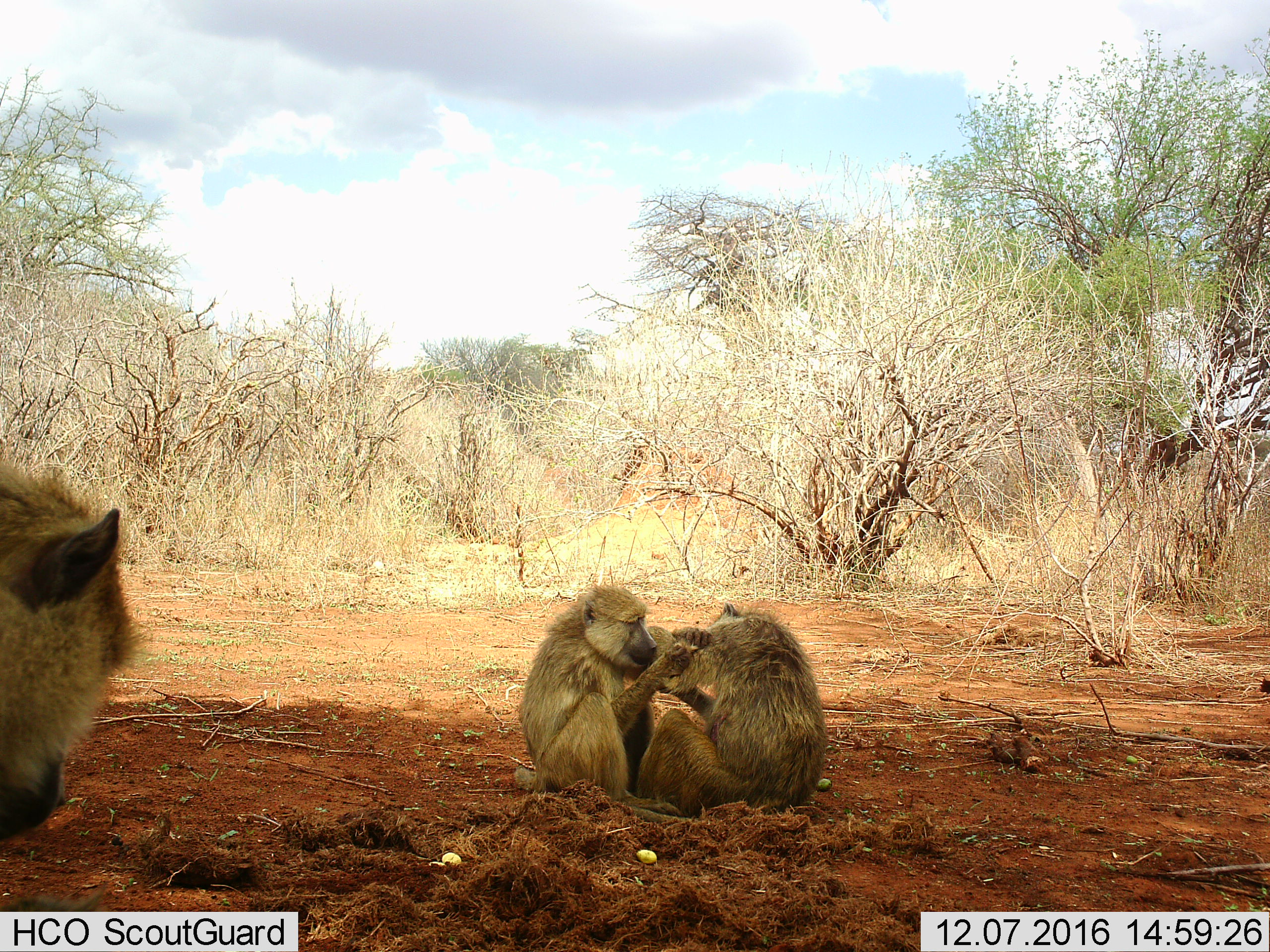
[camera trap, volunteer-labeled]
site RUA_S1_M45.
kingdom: Animalia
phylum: Chordata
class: Mammalia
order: Primates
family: Cercopithecidae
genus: Papio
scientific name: Papio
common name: baboon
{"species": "baboon (Papio)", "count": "3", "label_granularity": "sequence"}